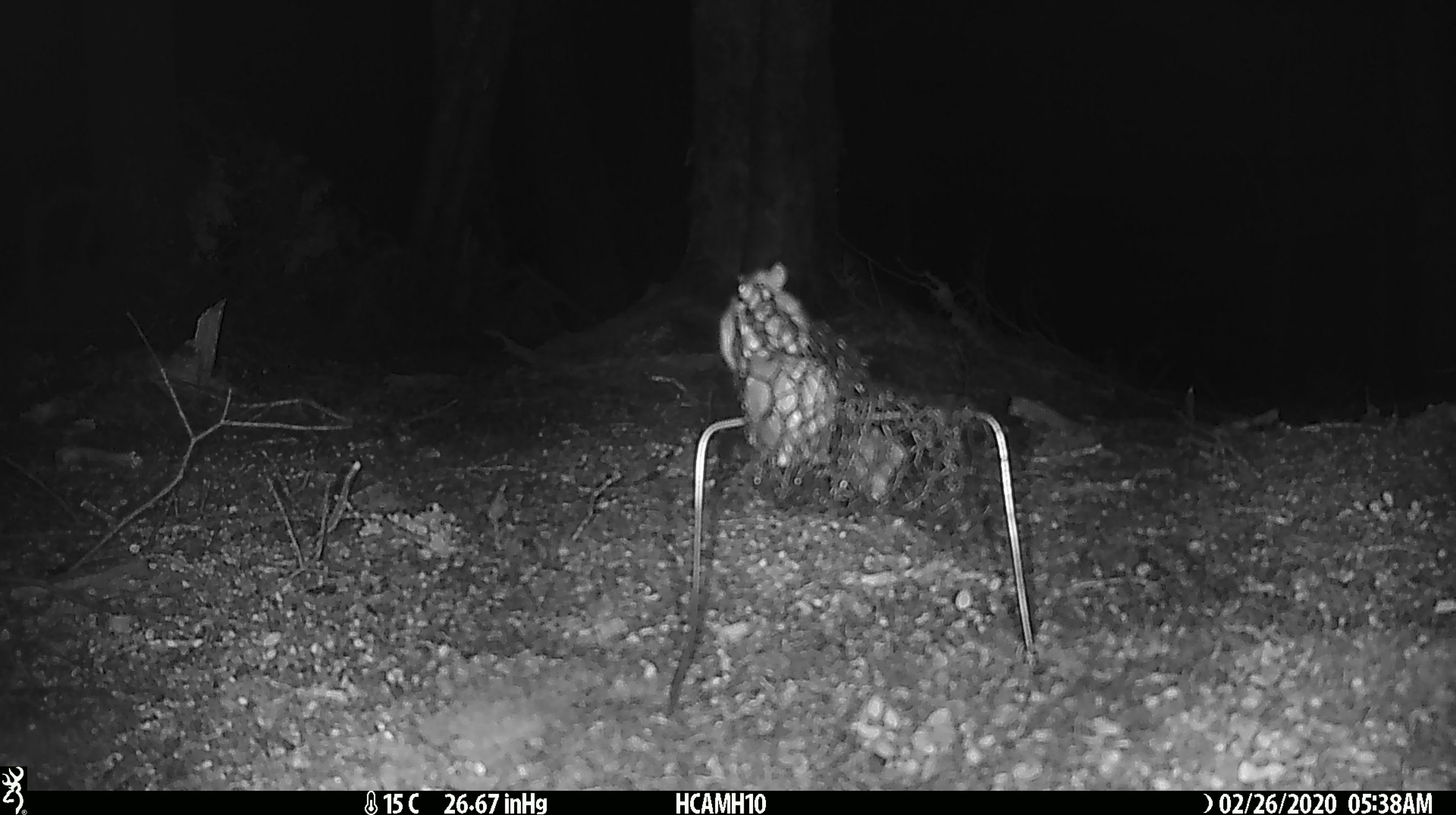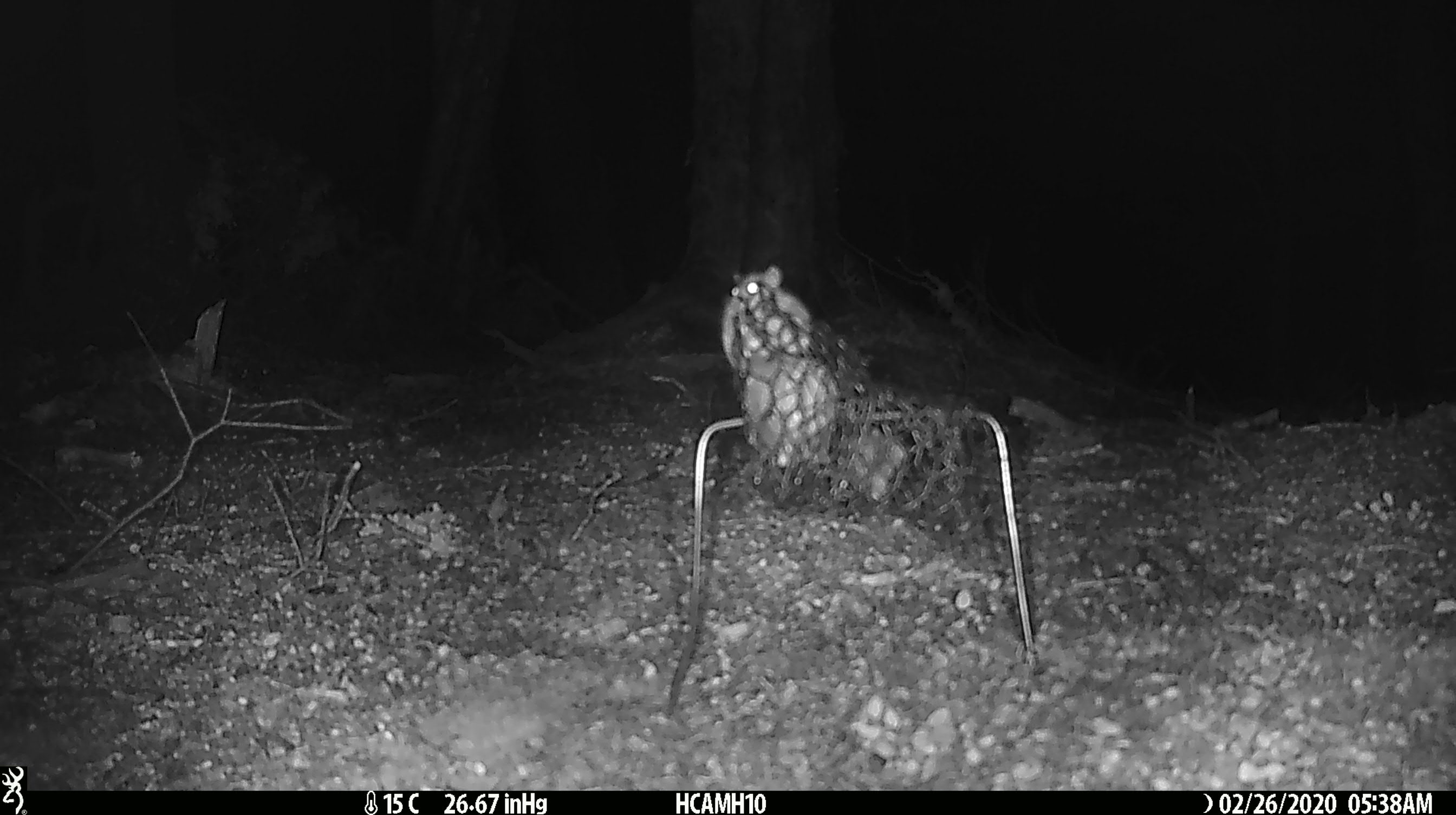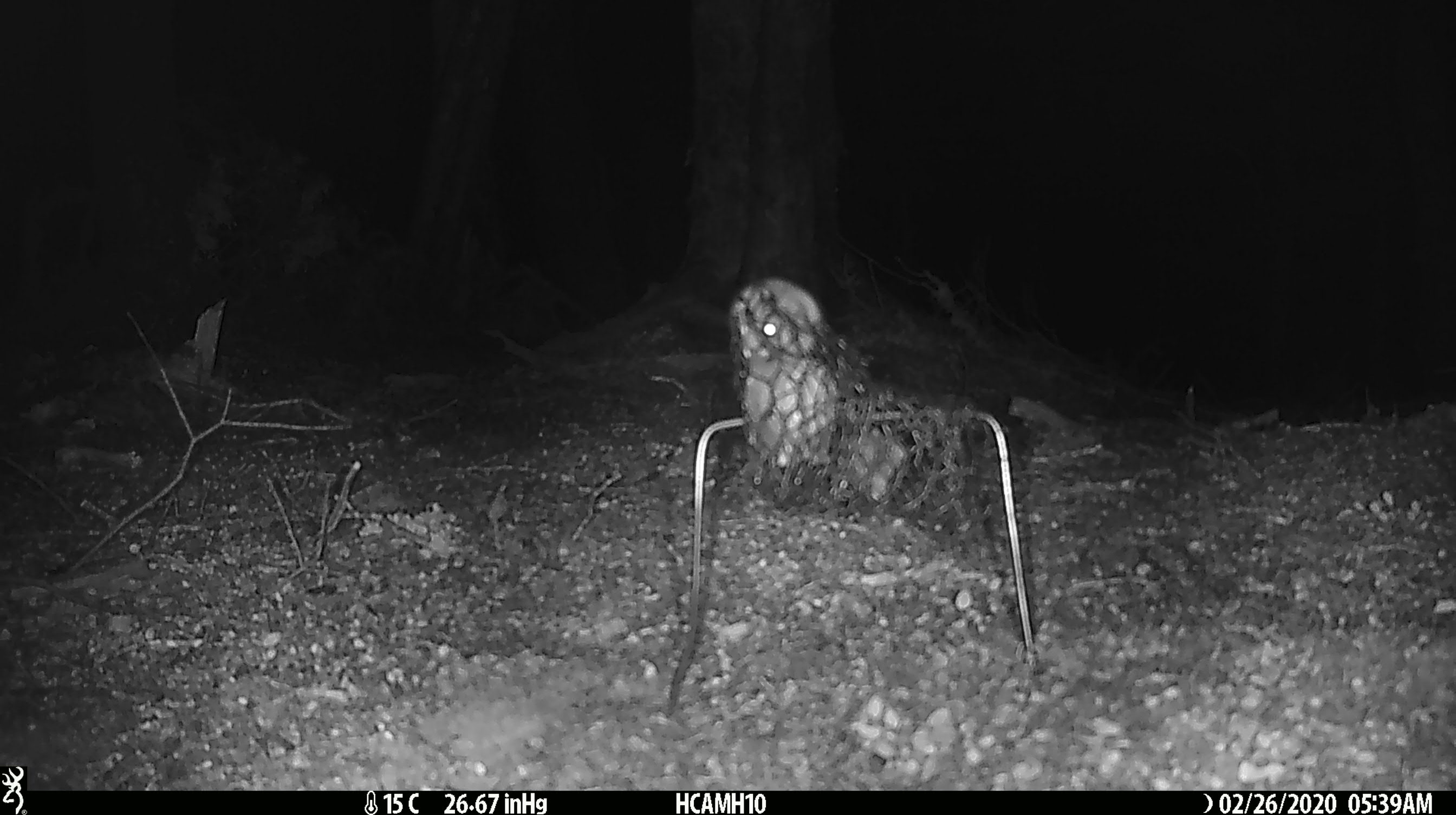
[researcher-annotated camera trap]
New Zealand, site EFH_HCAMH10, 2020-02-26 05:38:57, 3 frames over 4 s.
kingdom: Animalia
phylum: Chordata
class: Mammalia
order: Rodentia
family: Muridae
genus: Mus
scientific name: Mus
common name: mouse